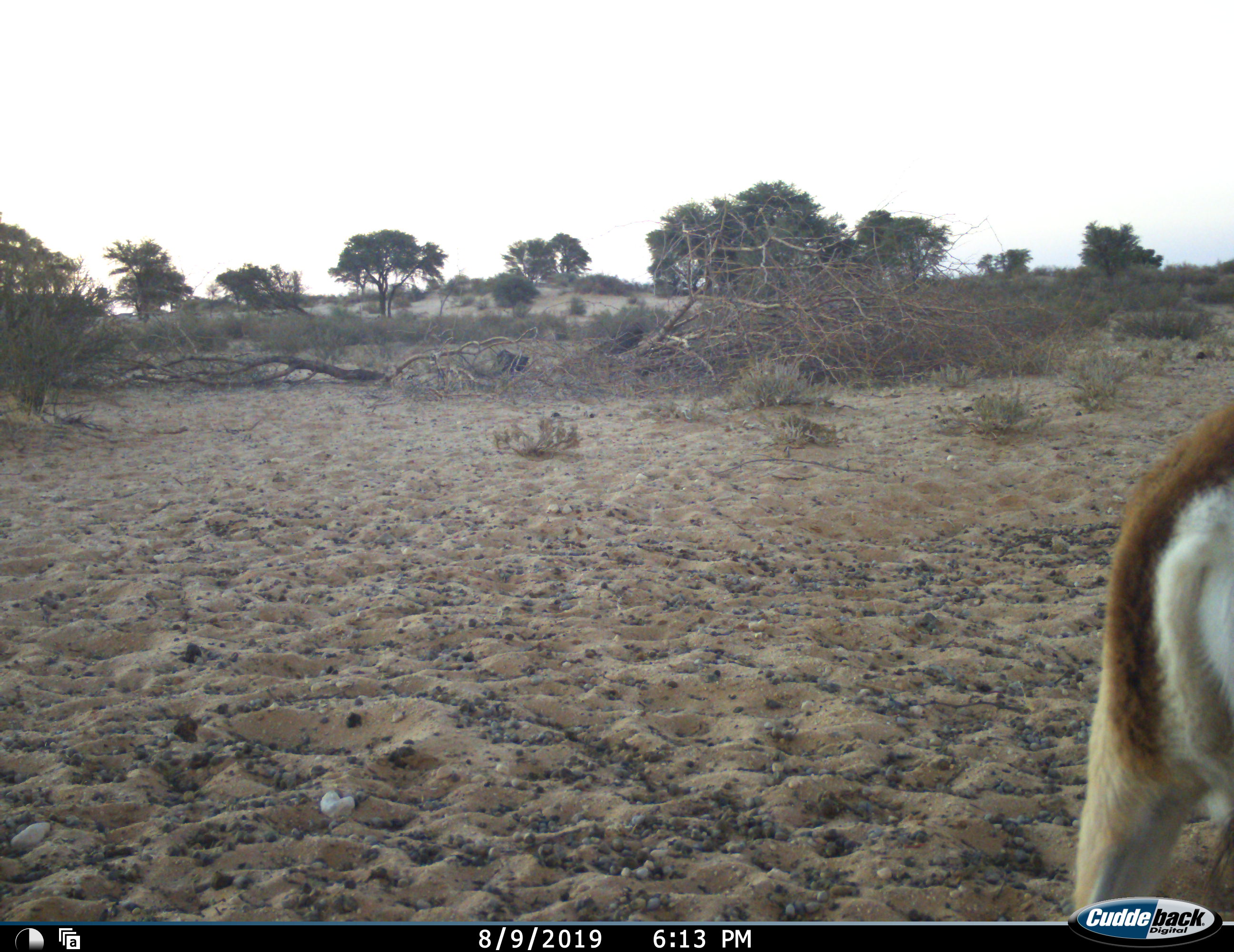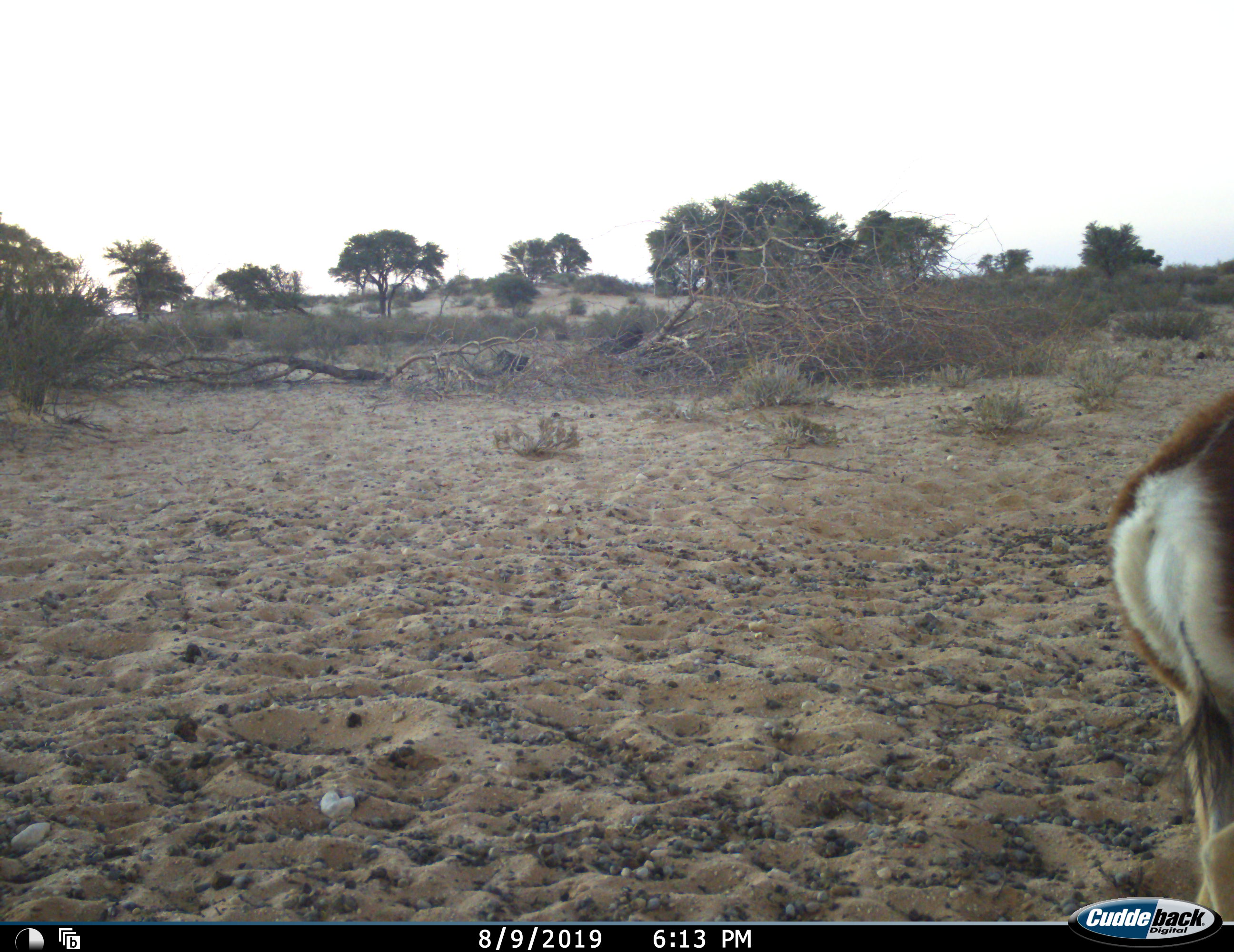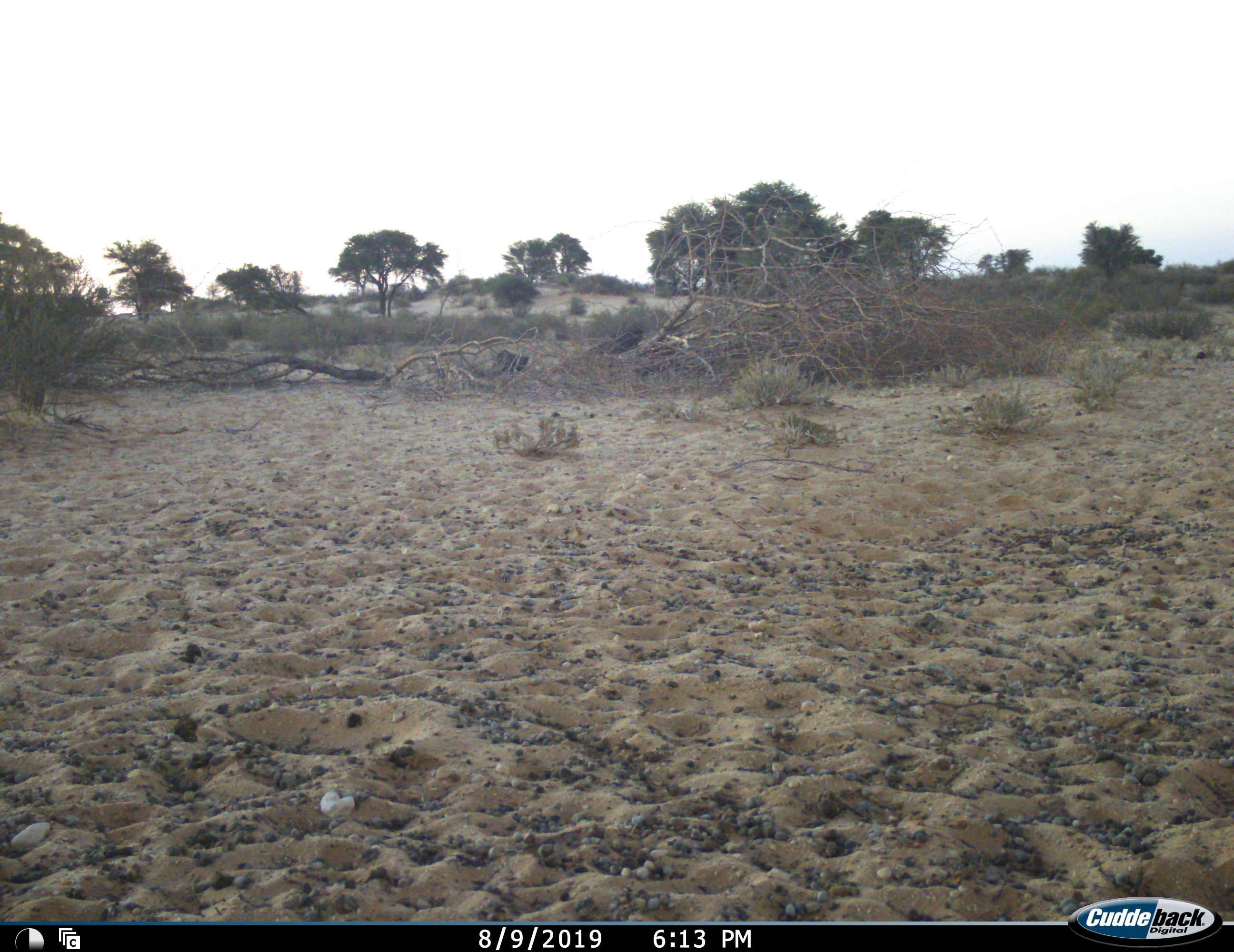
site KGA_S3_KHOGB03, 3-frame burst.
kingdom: Animalia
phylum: Chordata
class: Mammalia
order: Artiodactyla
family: Bovidae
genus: Antidorcas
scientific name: Antidorcas marsupialis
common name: springbok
Springbok (Antidorcas marsupialis), count 1. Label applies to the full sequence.